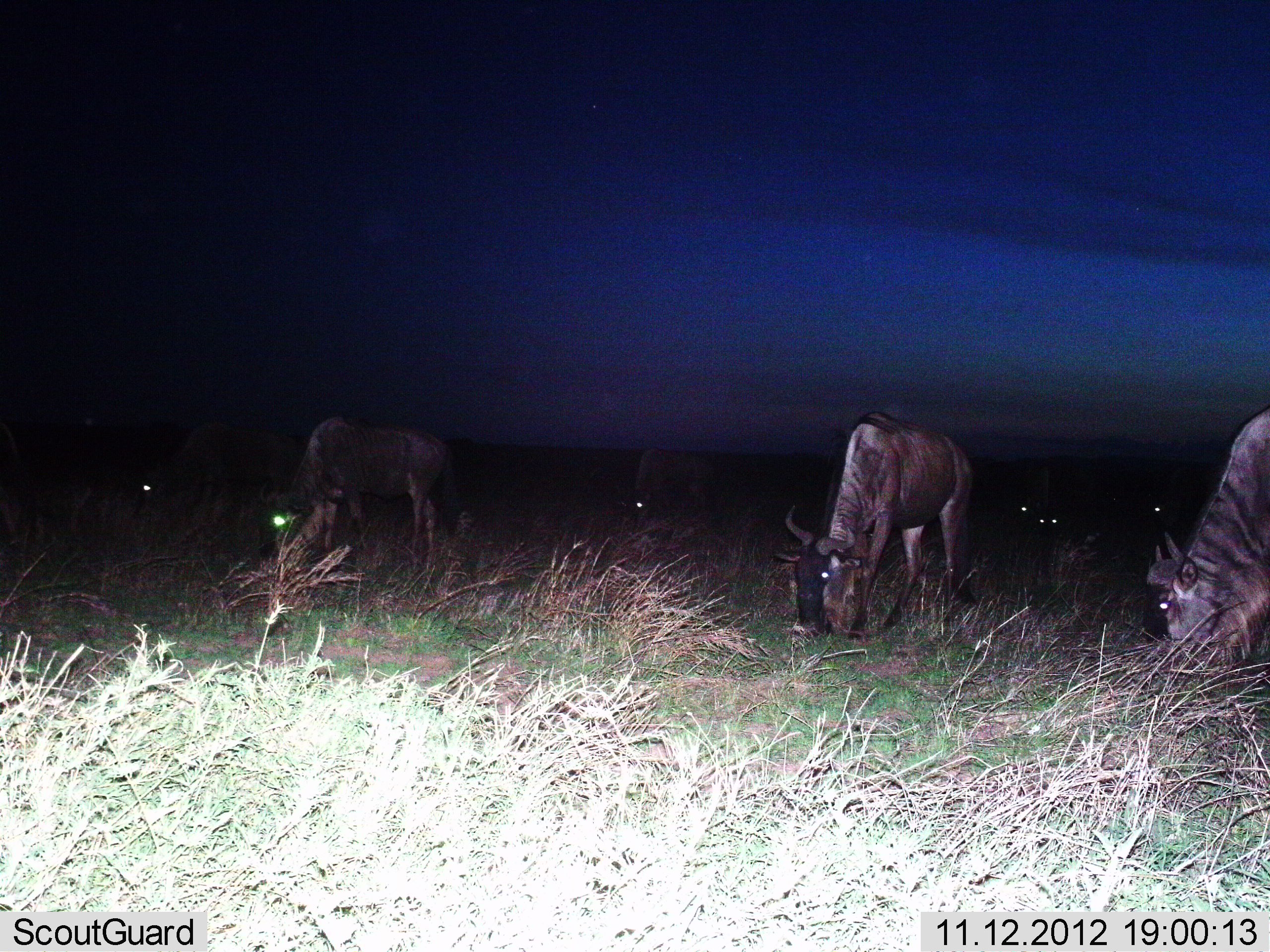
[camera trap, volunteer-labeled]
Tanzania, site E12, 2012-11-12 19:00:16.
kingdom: Animalia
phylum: Chordata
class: Mammalia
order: Artiodactyla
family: Bovidae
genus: Connochaetes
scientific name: Connochaetes taurinus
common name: blue wildebeest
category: wildebeest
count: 6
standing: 0%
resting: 0%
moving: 0%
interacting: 0%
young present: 0%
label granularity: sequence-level